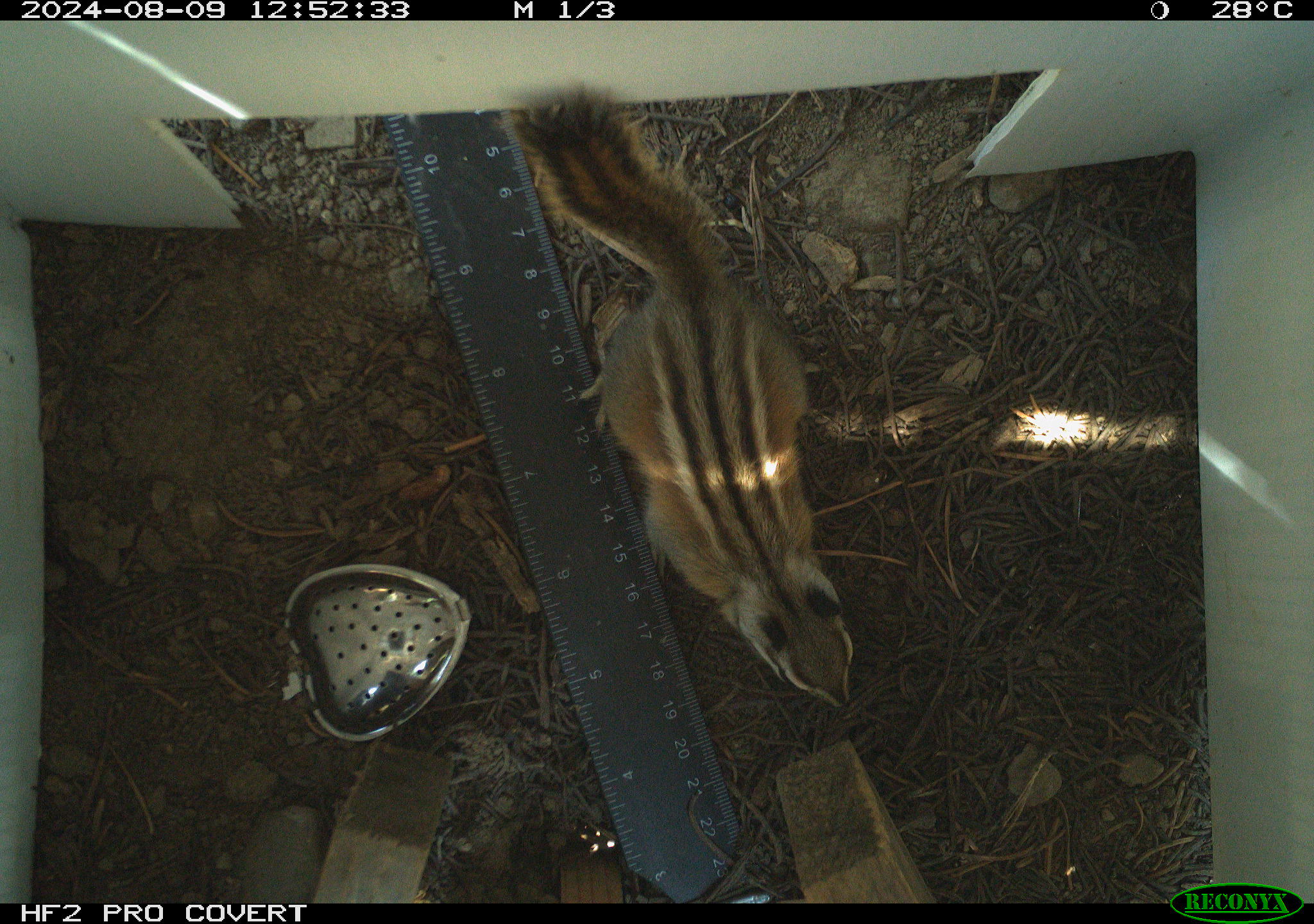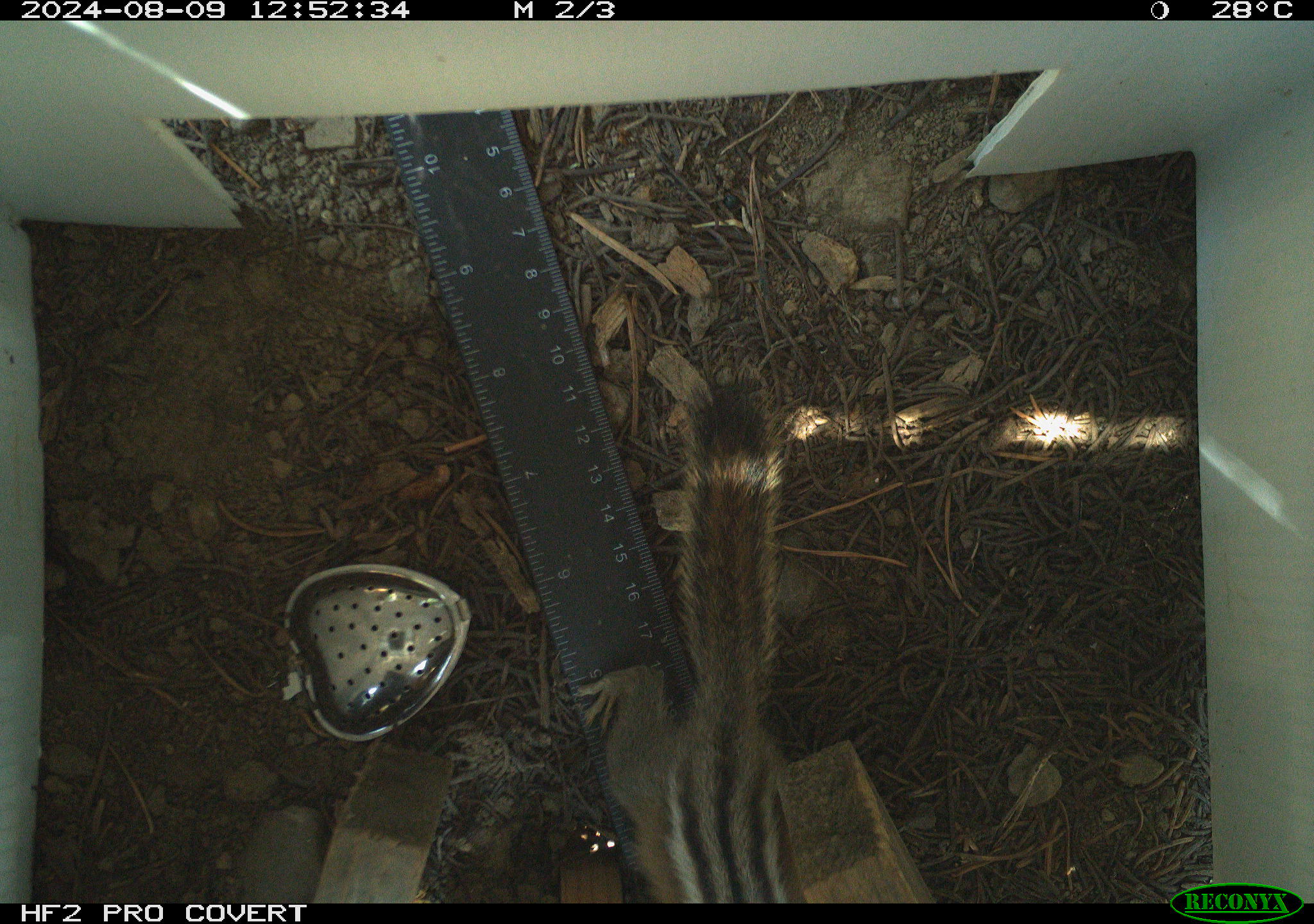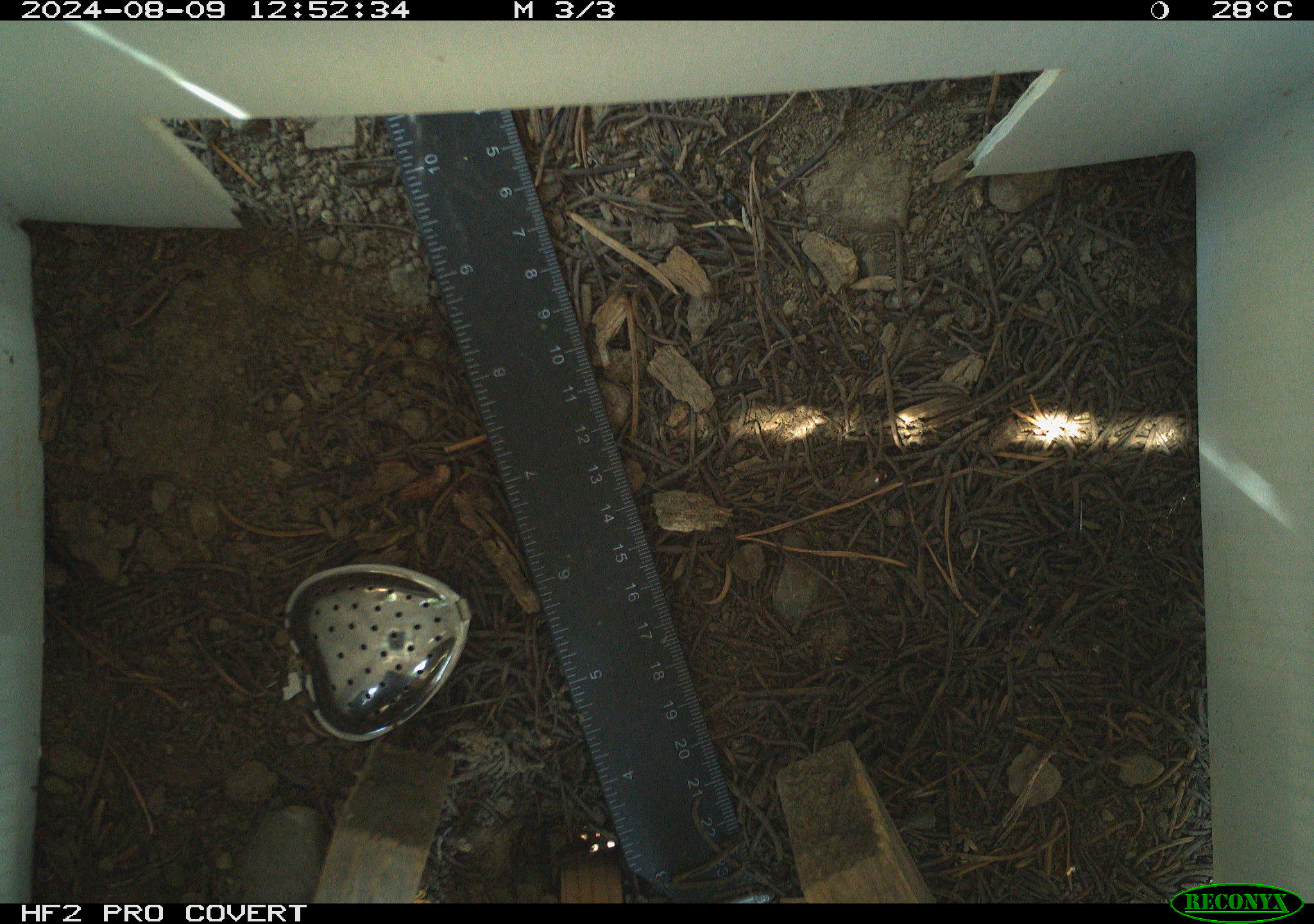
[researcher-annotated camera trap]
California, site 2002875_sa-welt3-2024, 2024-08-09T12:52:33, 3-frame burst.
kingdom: Animalia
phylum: Chordata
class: Mammalia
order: Rodentia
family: Sciuridae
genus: Neotamias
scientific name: Neotamias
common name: western chipmunks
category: neotamias species